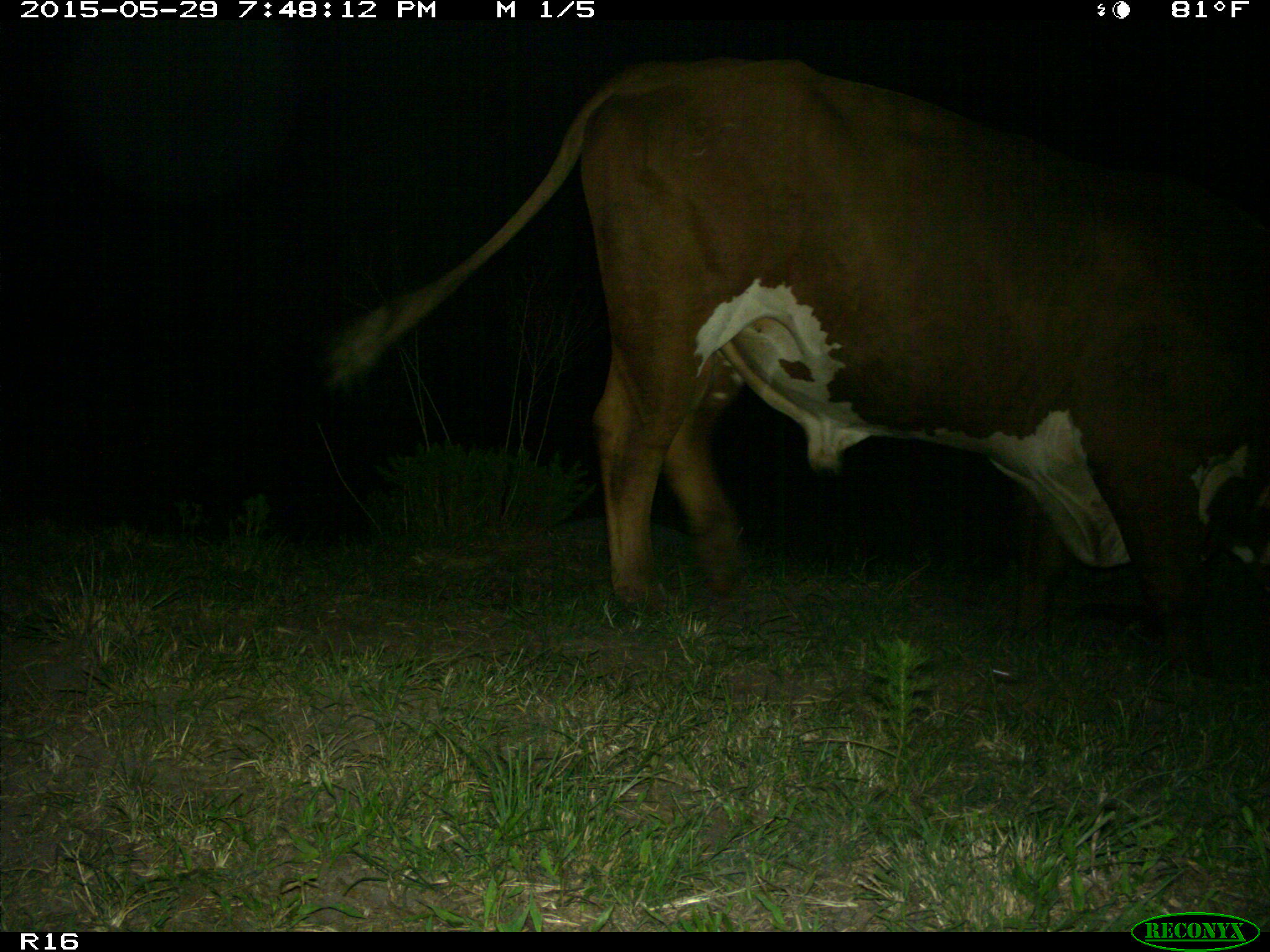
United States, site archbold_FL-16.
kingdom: Animalia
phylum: Chordata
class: Mammalia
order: Artiodactyla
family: Bovidae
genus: Bos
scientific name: Bos taurus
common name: domestic cow